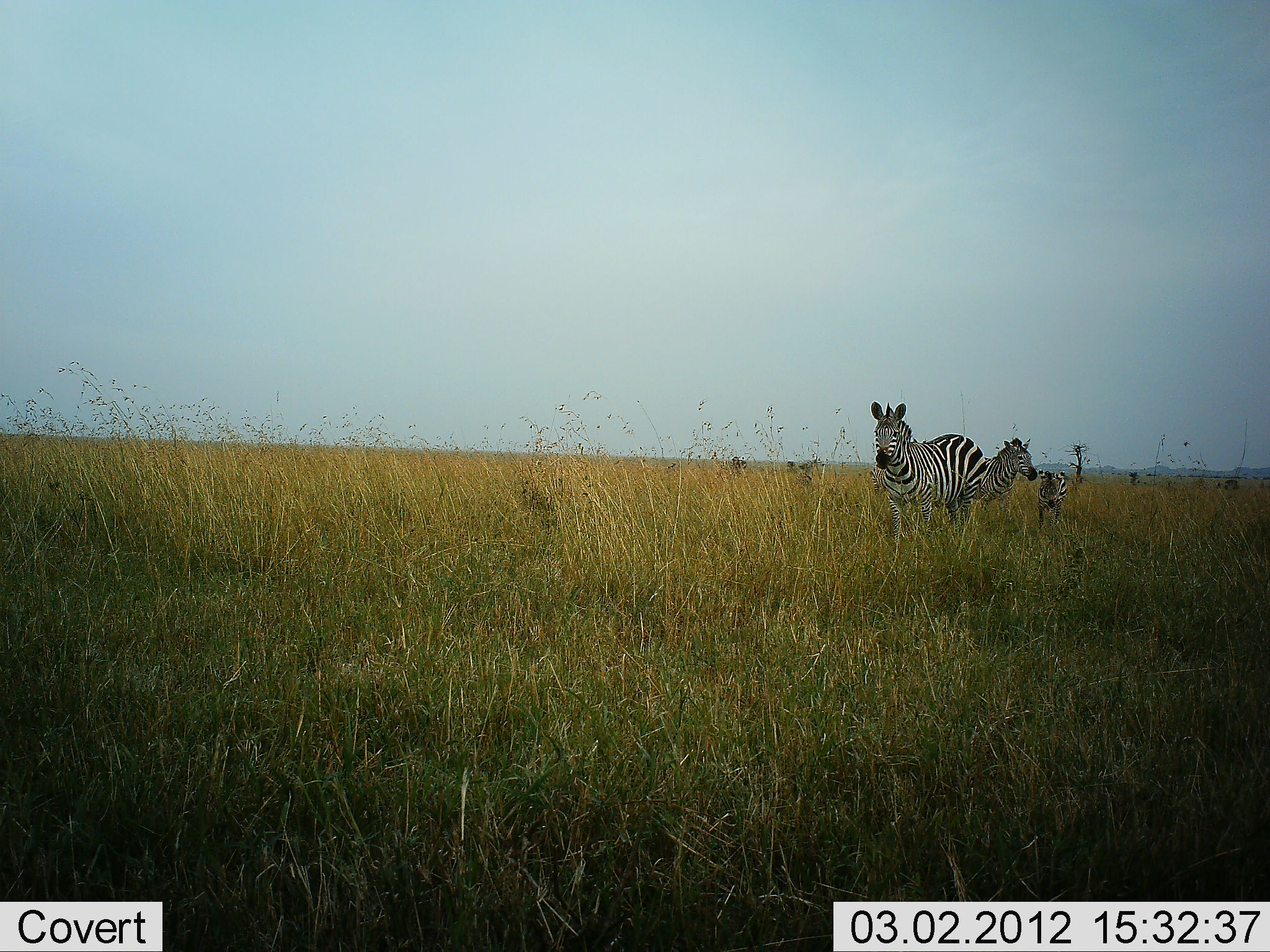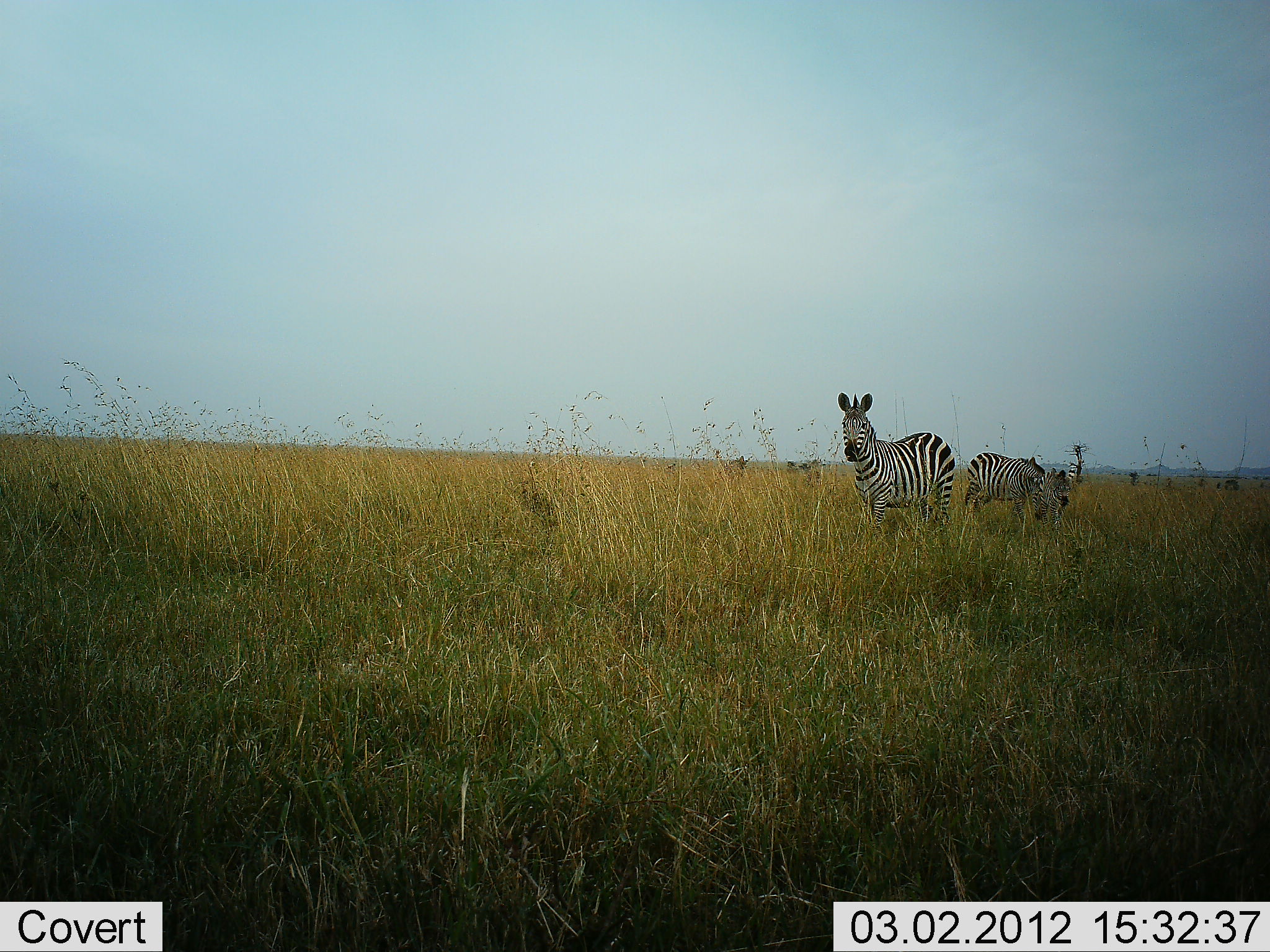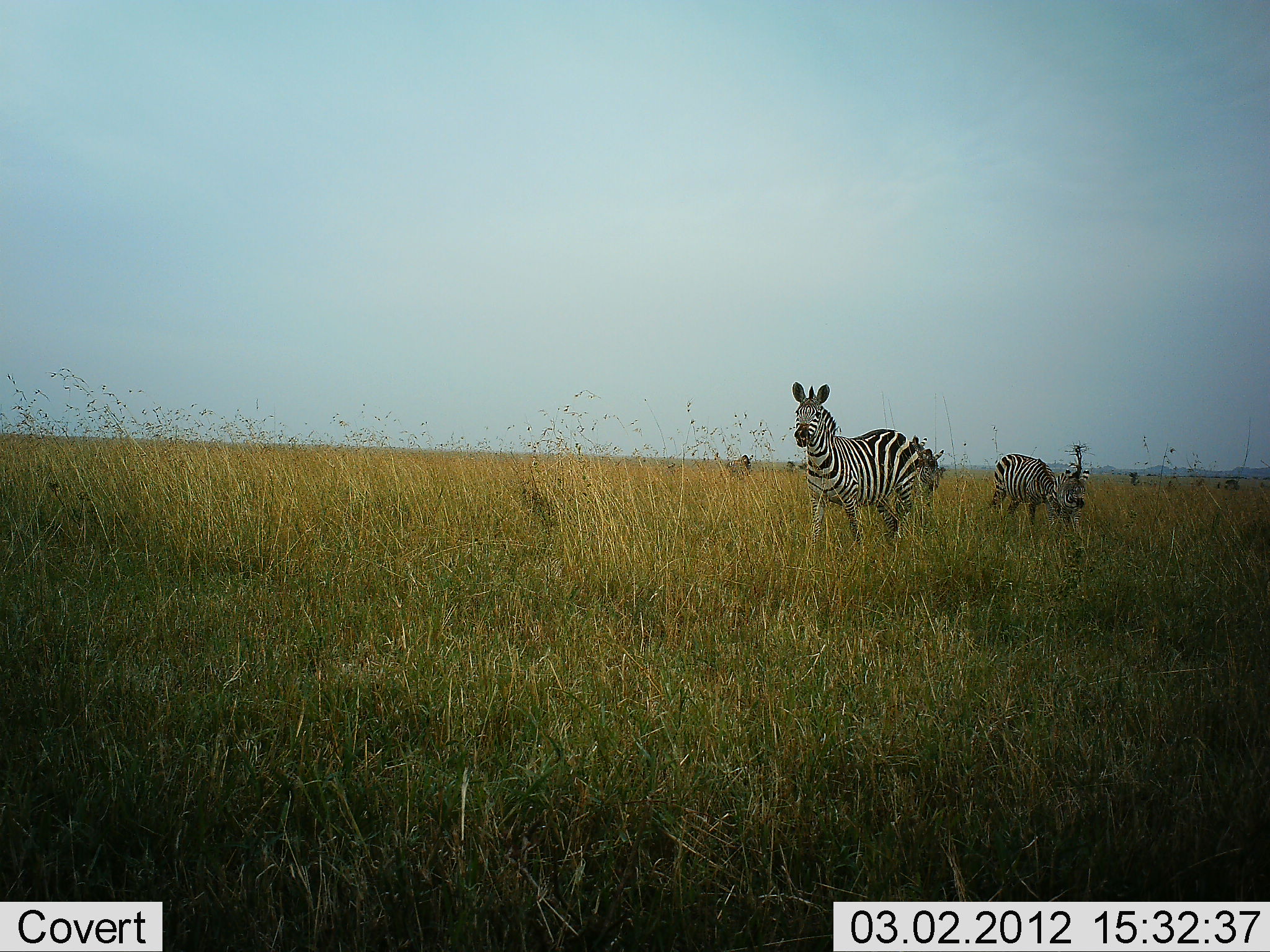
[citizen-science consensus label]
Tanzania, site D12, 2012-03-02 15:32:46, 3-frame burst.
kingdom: Animalia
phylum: Chordata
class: Mammalia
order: Perissodactyla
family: Equidae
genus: Equus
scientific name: Equus quagga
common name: plains zebra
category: zebra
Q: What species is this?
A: Zebra (plains zebra) (Equus quagga).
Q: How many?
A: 3.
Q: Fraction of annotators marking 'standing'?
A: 42%.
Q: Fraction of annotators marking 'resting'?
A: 0%.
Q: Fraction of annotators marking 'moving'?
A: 42%.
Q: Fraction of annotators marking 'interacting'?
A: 12%.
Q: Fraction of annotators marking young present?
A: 50%.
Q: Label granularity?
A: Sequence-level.